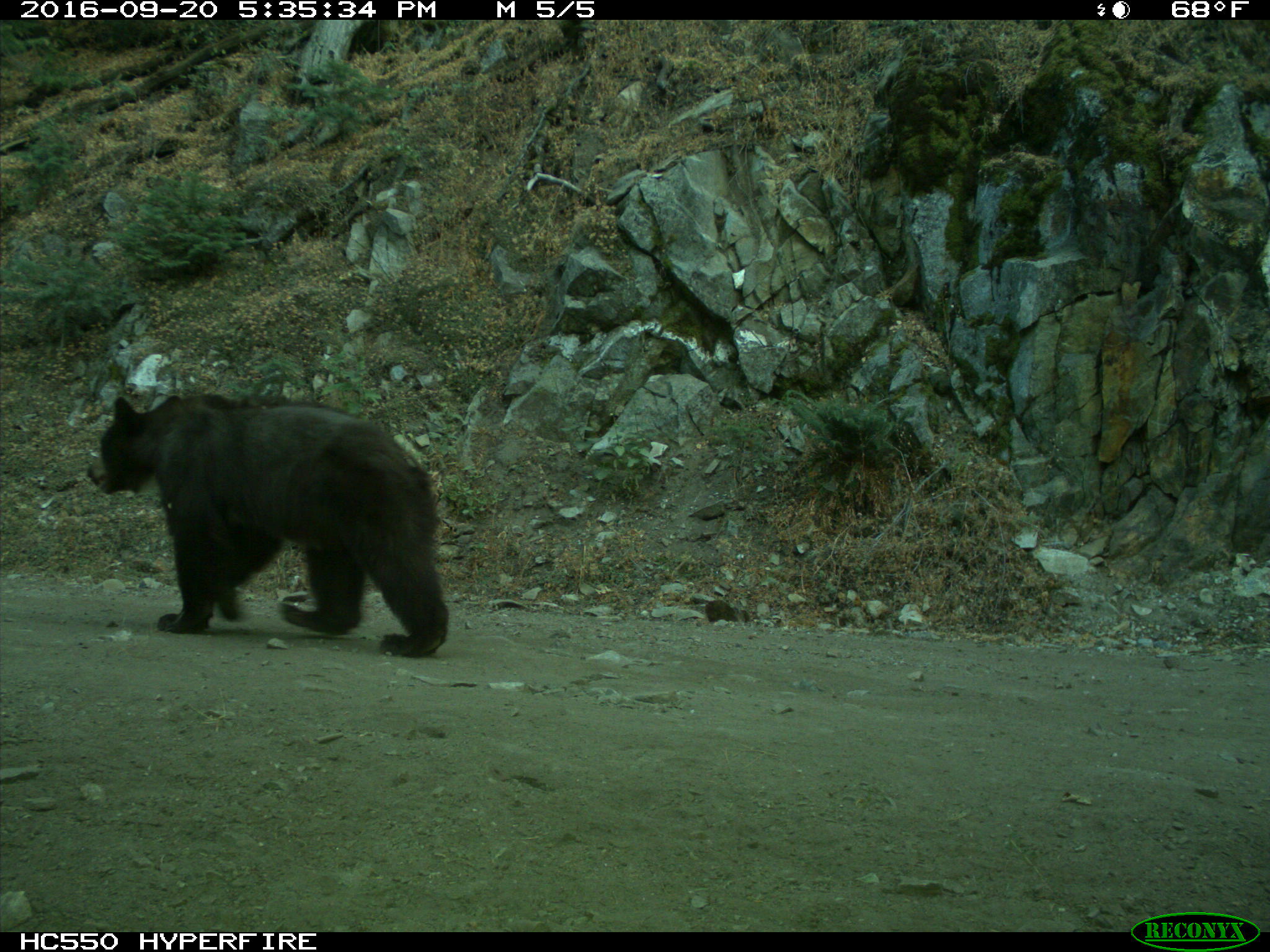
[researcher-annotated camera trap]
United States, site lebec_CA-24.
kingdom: Animalia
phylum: Chordata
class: Mammalia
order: Carnivora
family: Ursidae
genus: Ursus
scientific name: Ursus americanus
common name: american black bear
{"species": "Ursus americanus (american black bear)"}